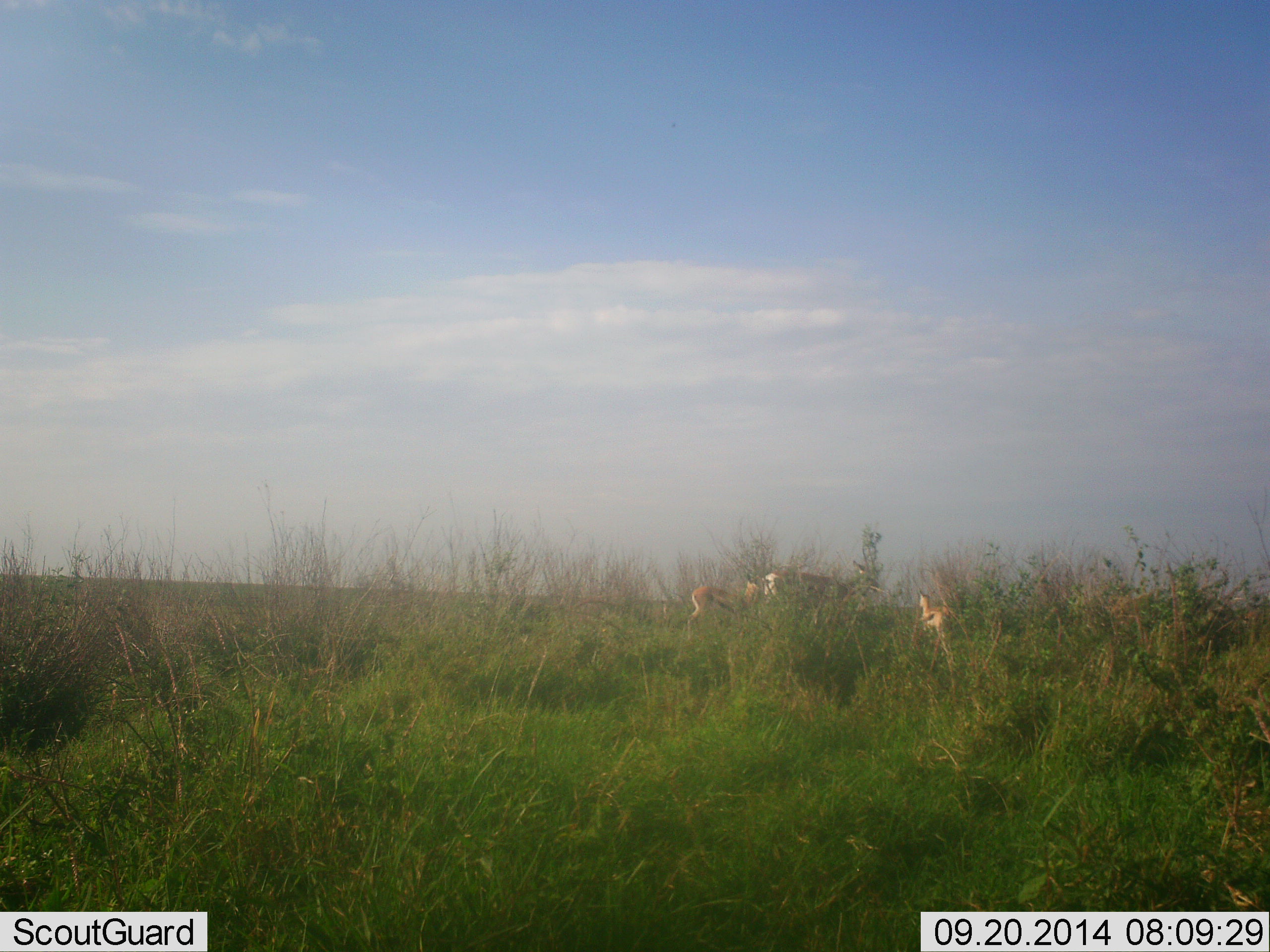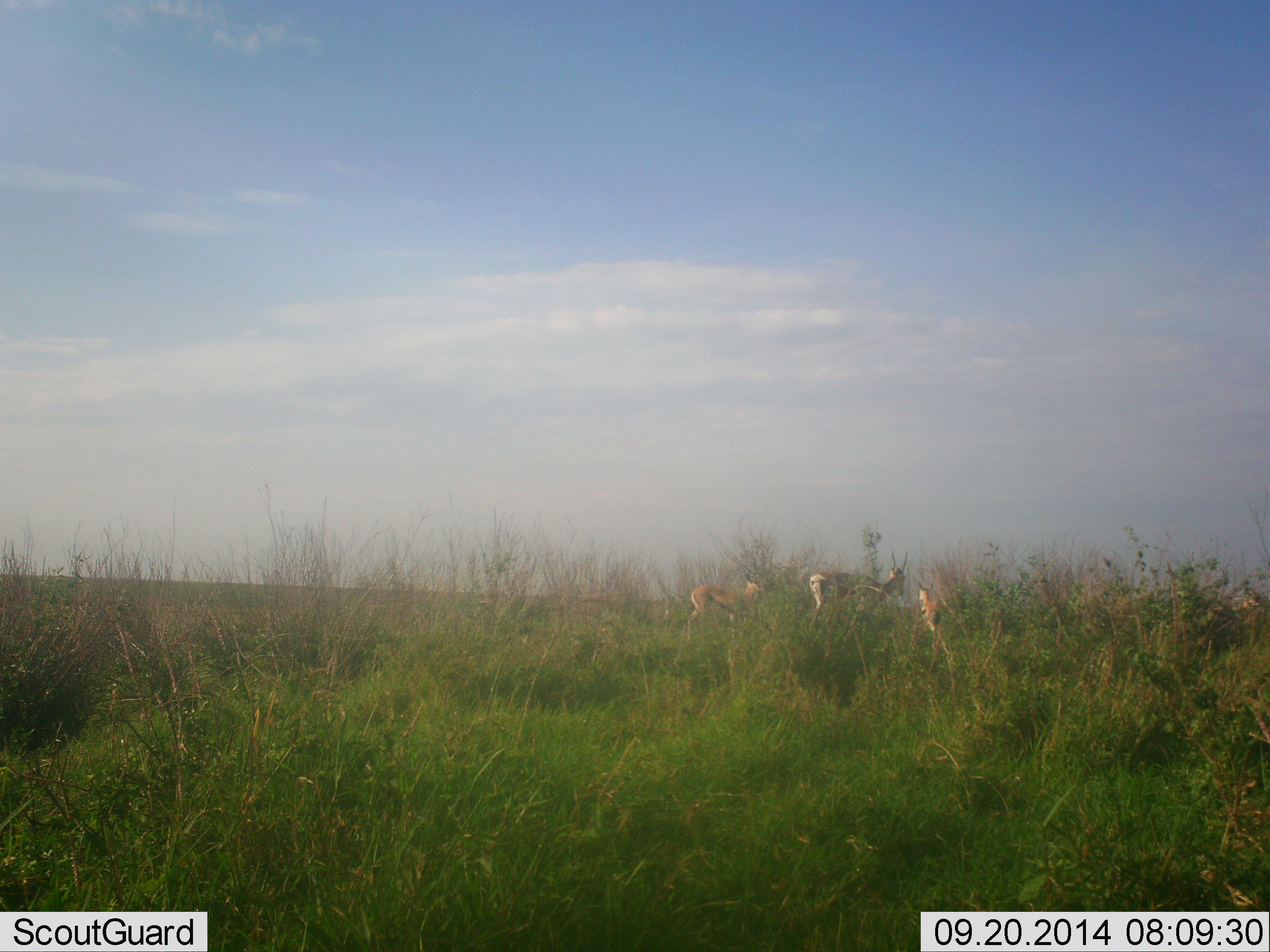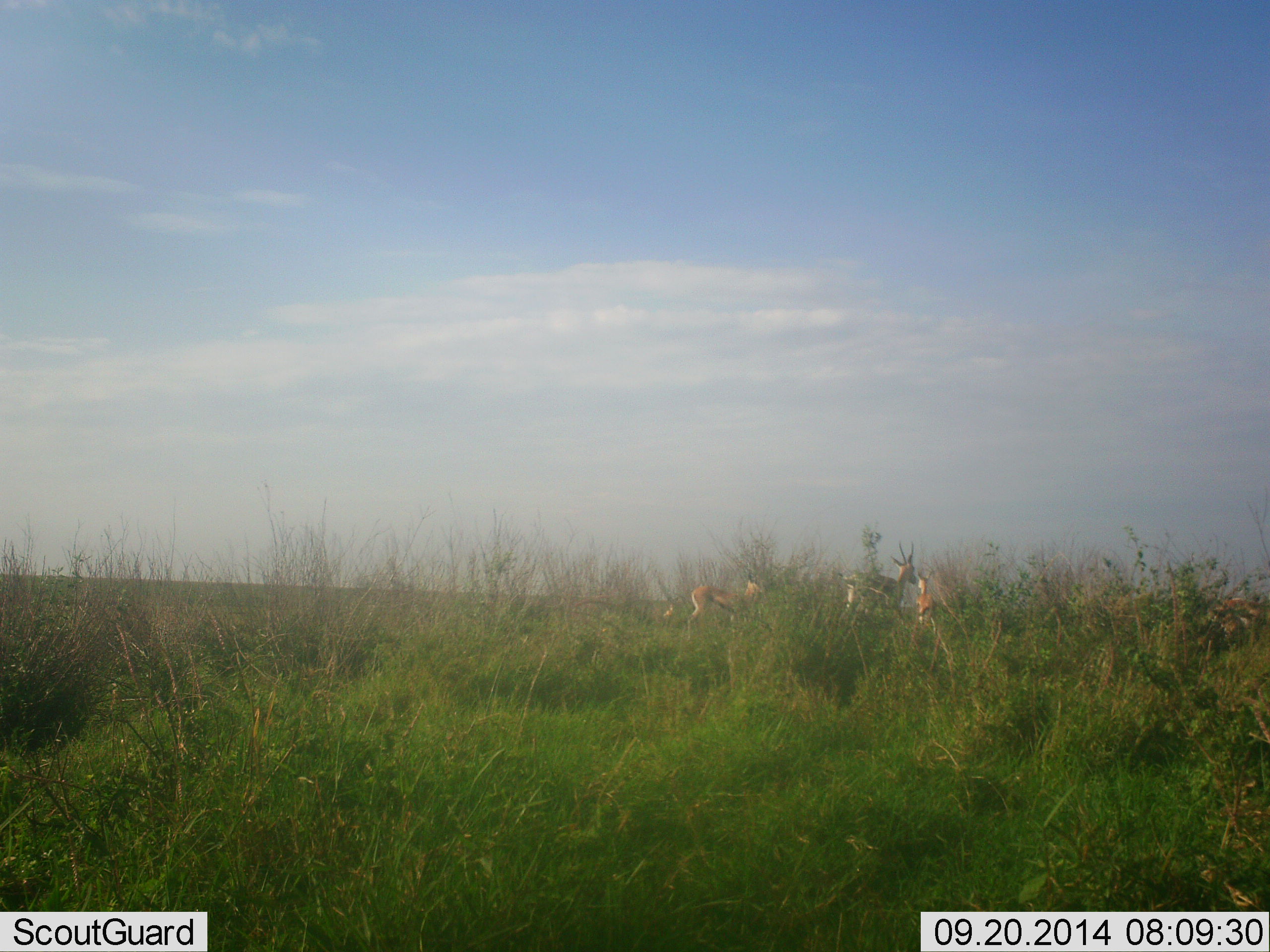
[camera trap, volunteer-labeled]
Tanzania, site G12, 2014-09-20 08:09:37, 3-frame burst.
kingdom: Animalia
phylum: Chordata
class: Mammalia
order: Artiodactyla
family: Bovidae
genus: Eudorcas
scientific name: Eudorcas thomsonii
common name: thomson's gazelle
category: gazellethomsons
Gazellethomsons (thomson's gazelle) (Eudorcas thomsonii), count 4. Behavior (volunteer vote fractions): standing 50%, resting 0%, moving 90%, interacting 0%. Young present (vote fraction): 30%. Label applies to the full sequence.